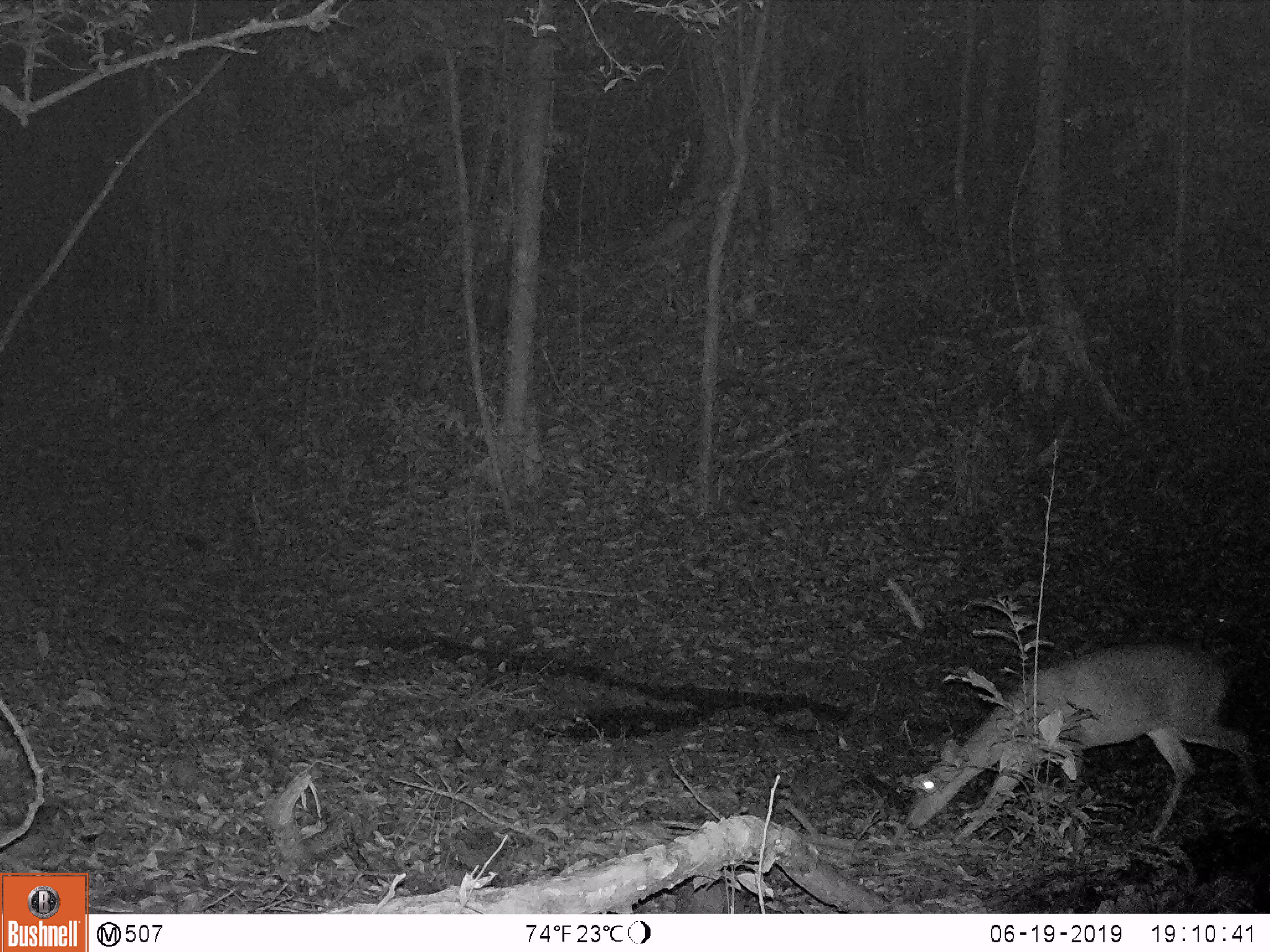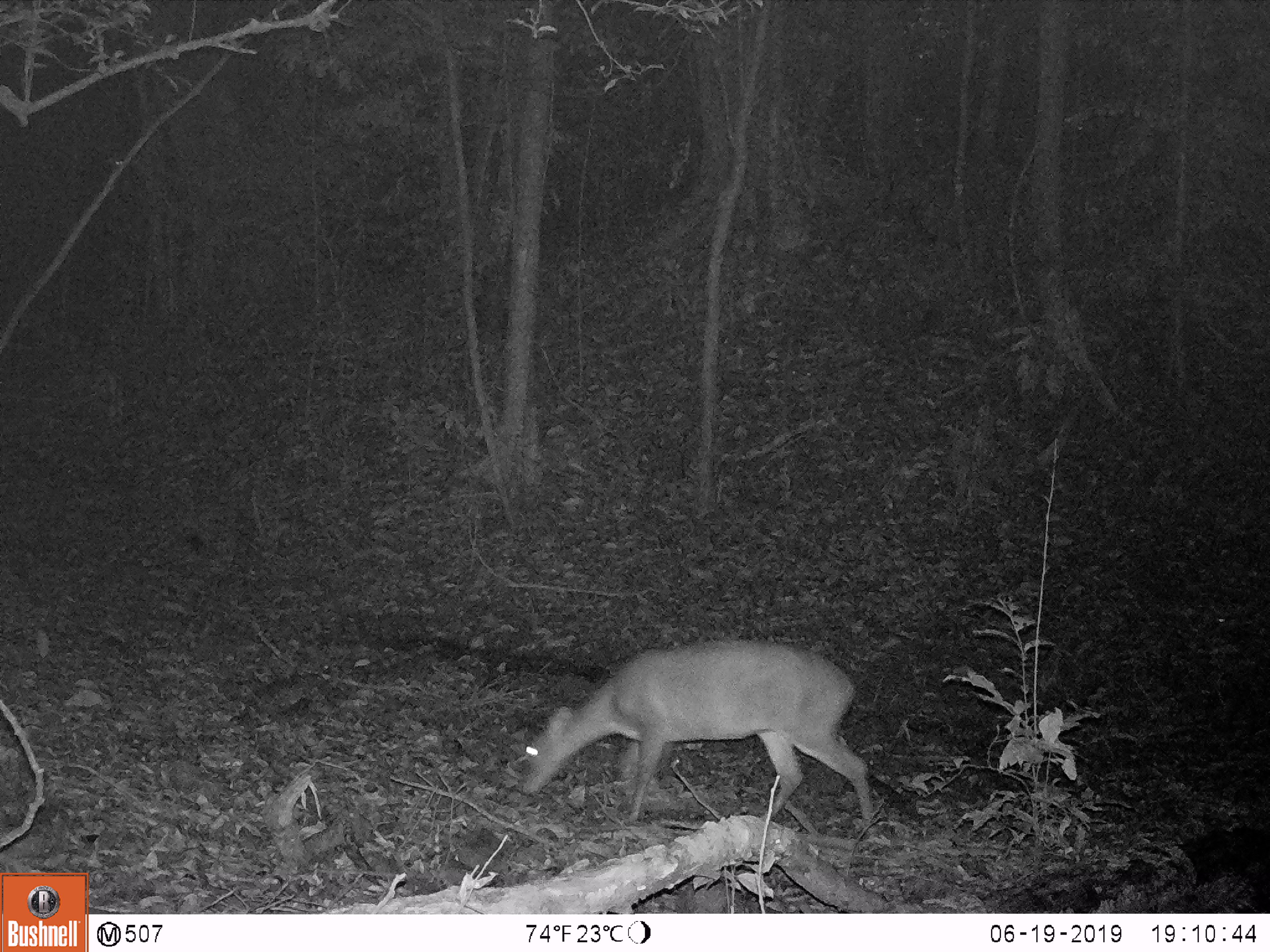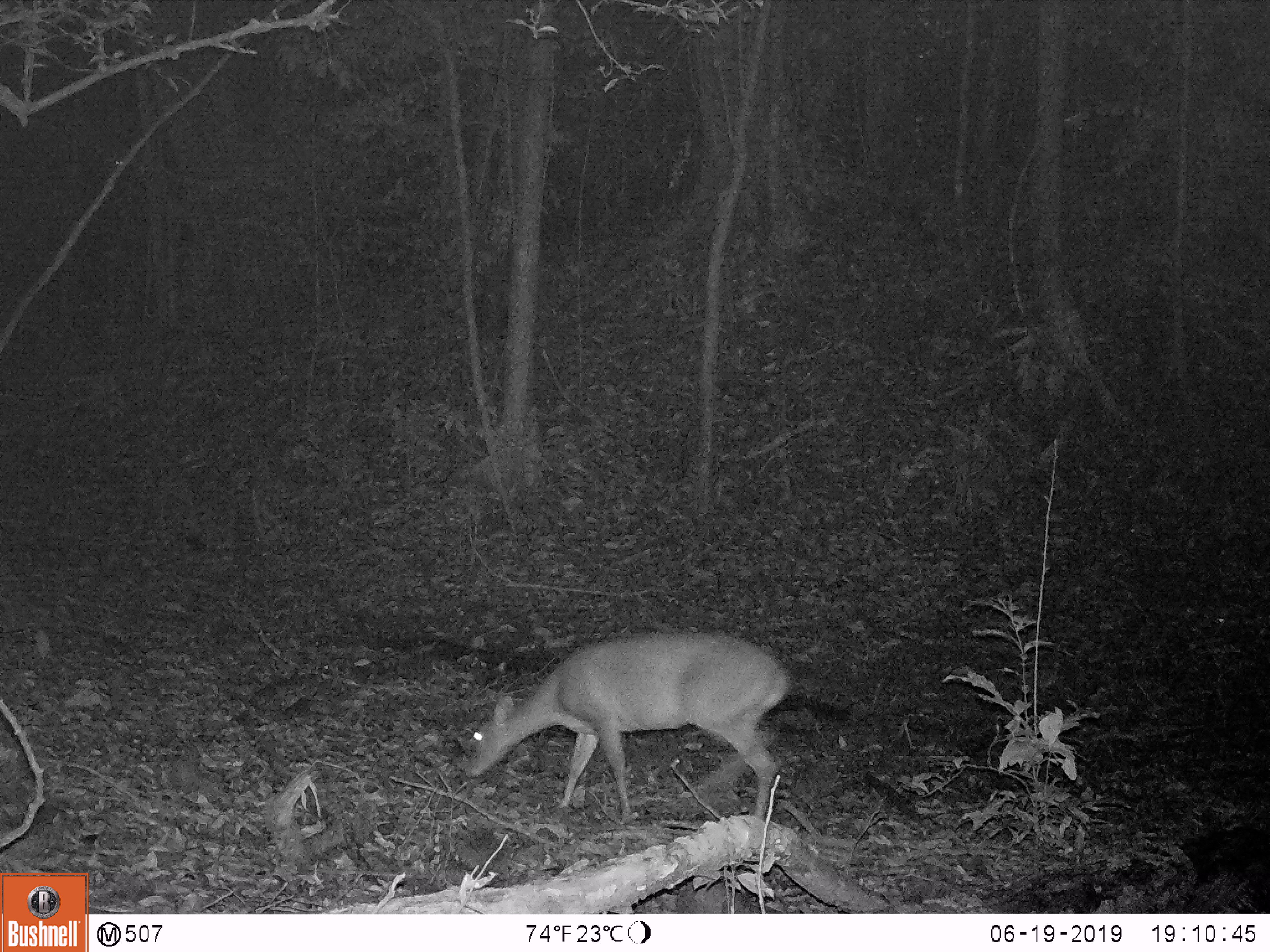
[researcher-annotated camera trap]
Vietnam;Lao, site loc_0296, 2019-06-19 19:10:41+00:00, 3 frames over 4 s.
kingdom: Animalia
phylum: Chordata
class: Mammalia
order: Artiodactyla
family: Cervidae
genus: Muntiacus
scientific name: Muntiacus vuquangensis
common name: large-antlered muntjac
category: large antlered muntjac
Large antlered muntjac (large-antlered muntjac) (Muntiacus vuquangensis). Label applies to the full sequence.